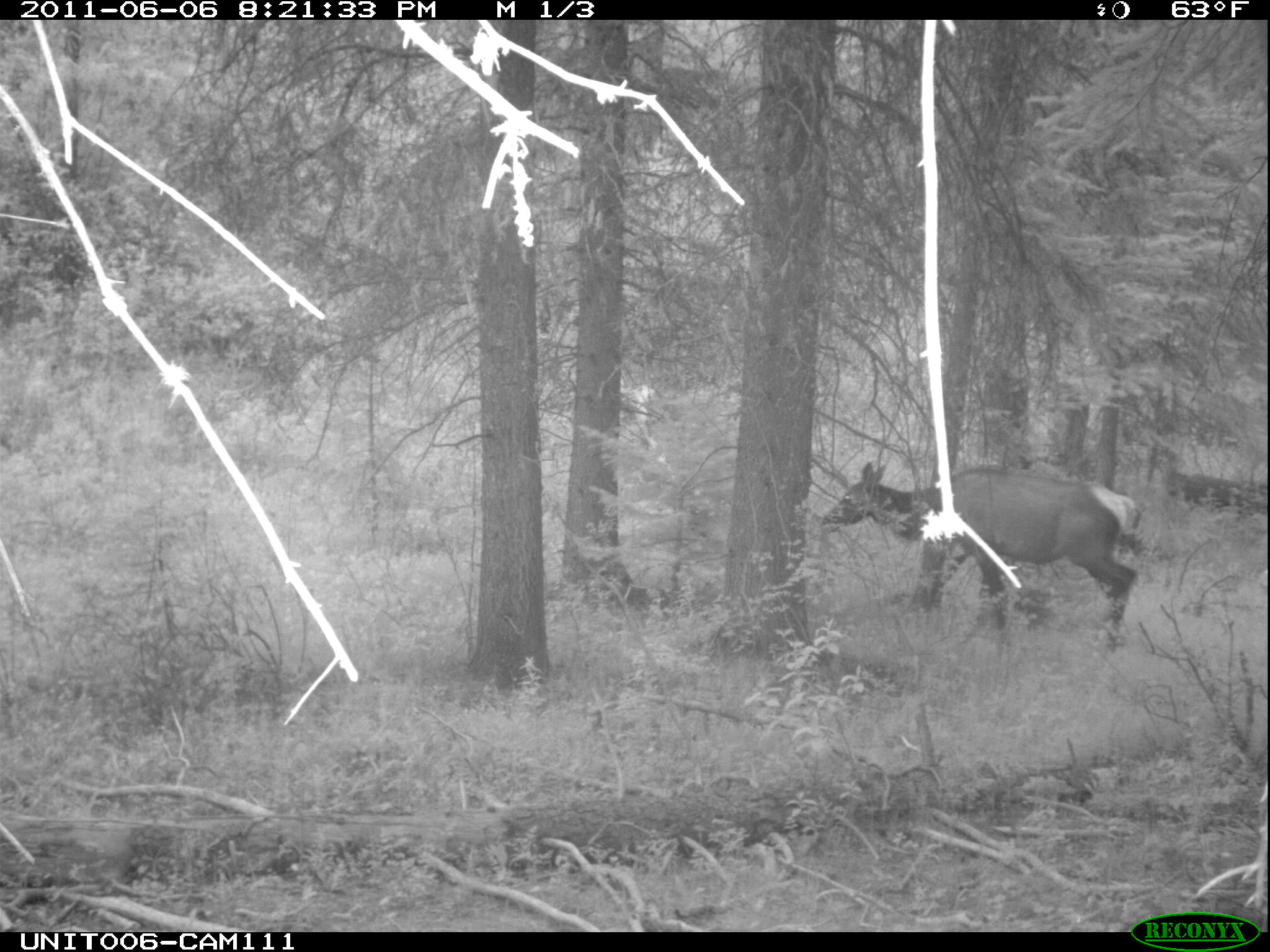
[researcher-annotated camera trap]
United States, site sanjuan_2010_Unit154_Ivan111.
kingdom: Animalia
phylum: Chordata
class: Mammalia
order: Artiodactyla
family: Cervidae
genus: Cervus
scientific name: Cervus elaphus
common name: red deer